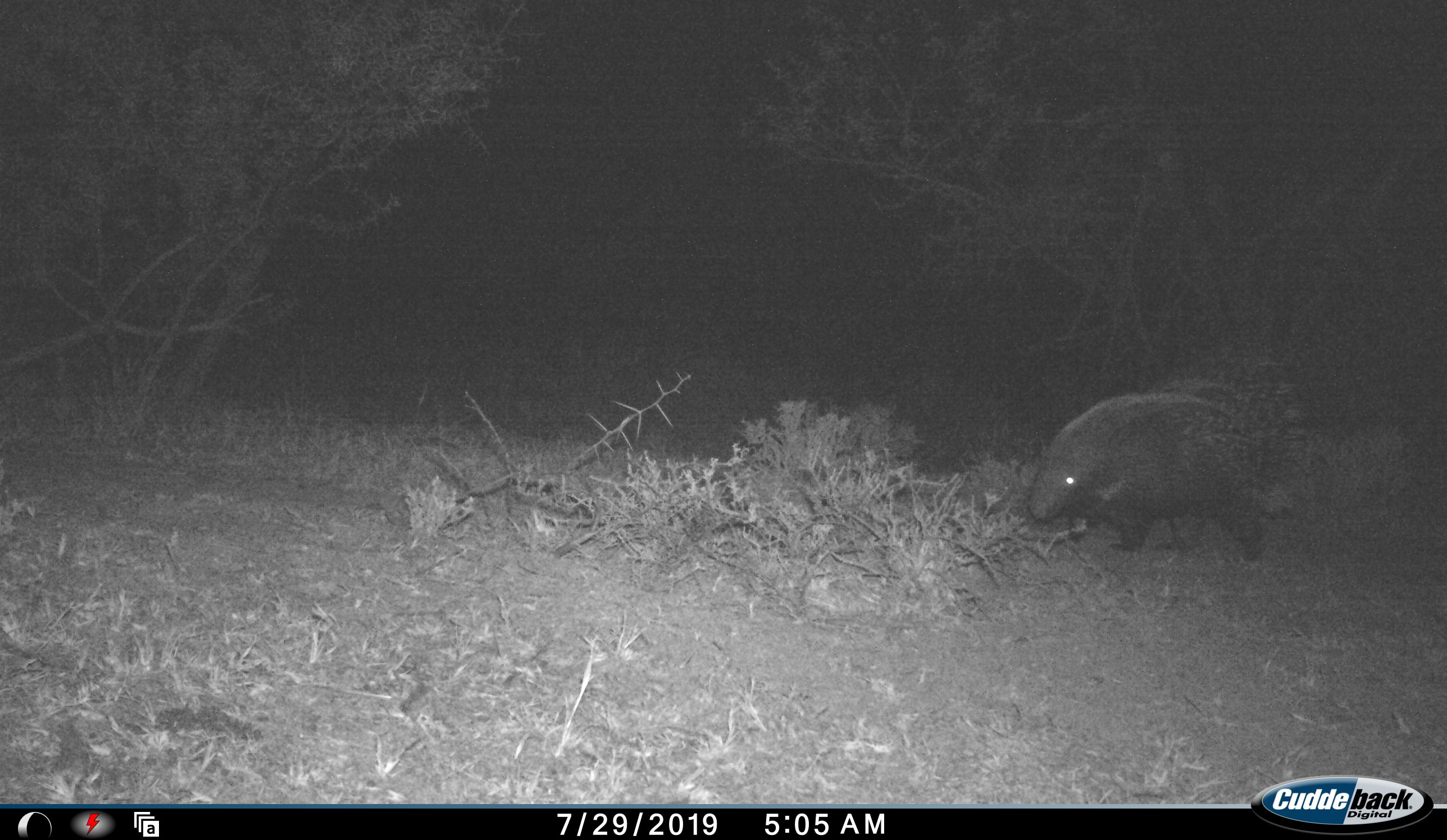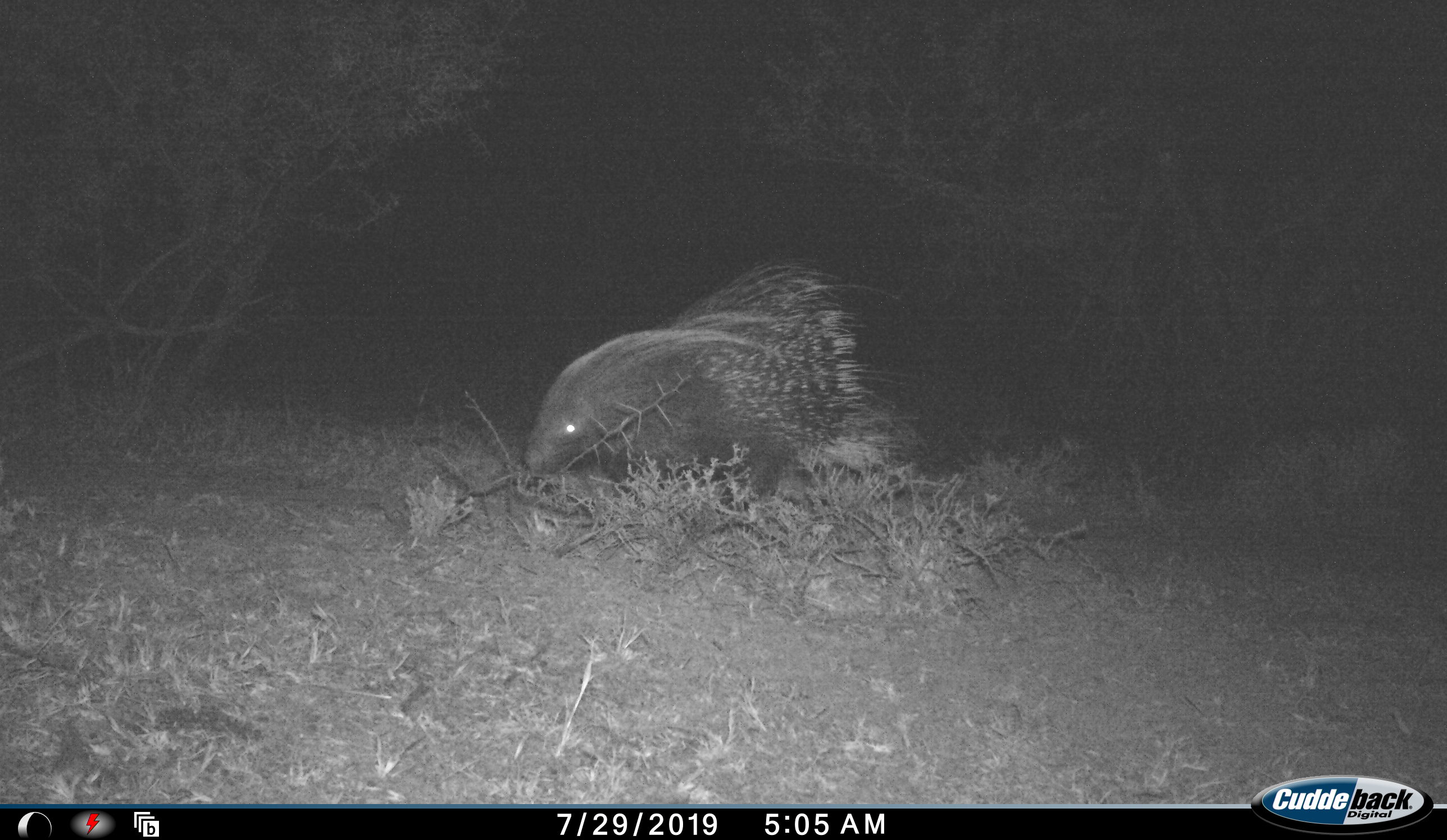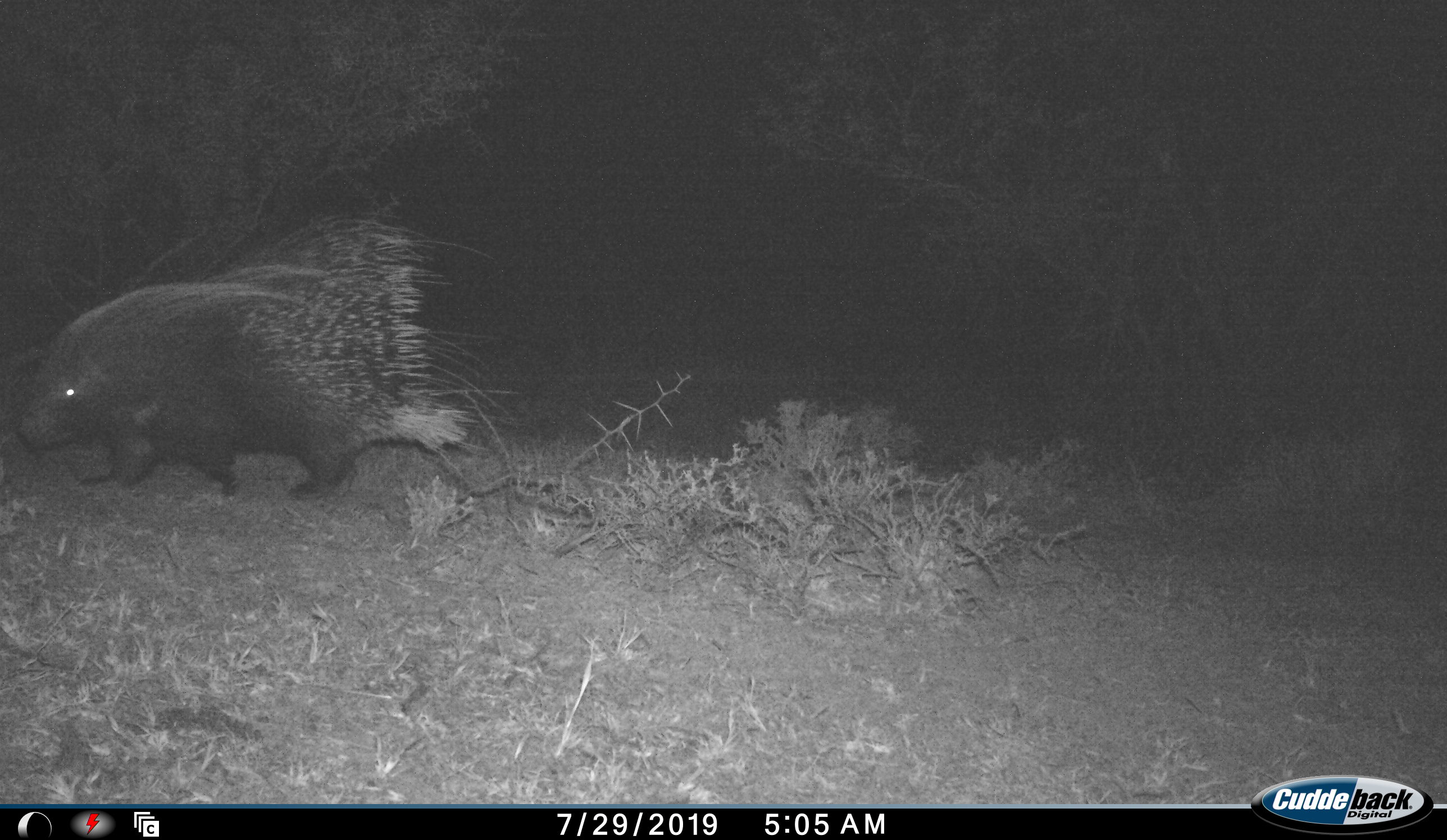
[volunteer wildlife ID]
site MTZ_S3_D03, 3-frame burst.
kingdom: Animalia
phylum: Chordata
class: Mammalia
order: Rodentia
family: Hystricidae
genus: Hystrix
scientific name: Hystrix cristata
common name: crested porcupine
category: porcupine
Porcupine (crested porcupine) (Hystrix cristata), count 1. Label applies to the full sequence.